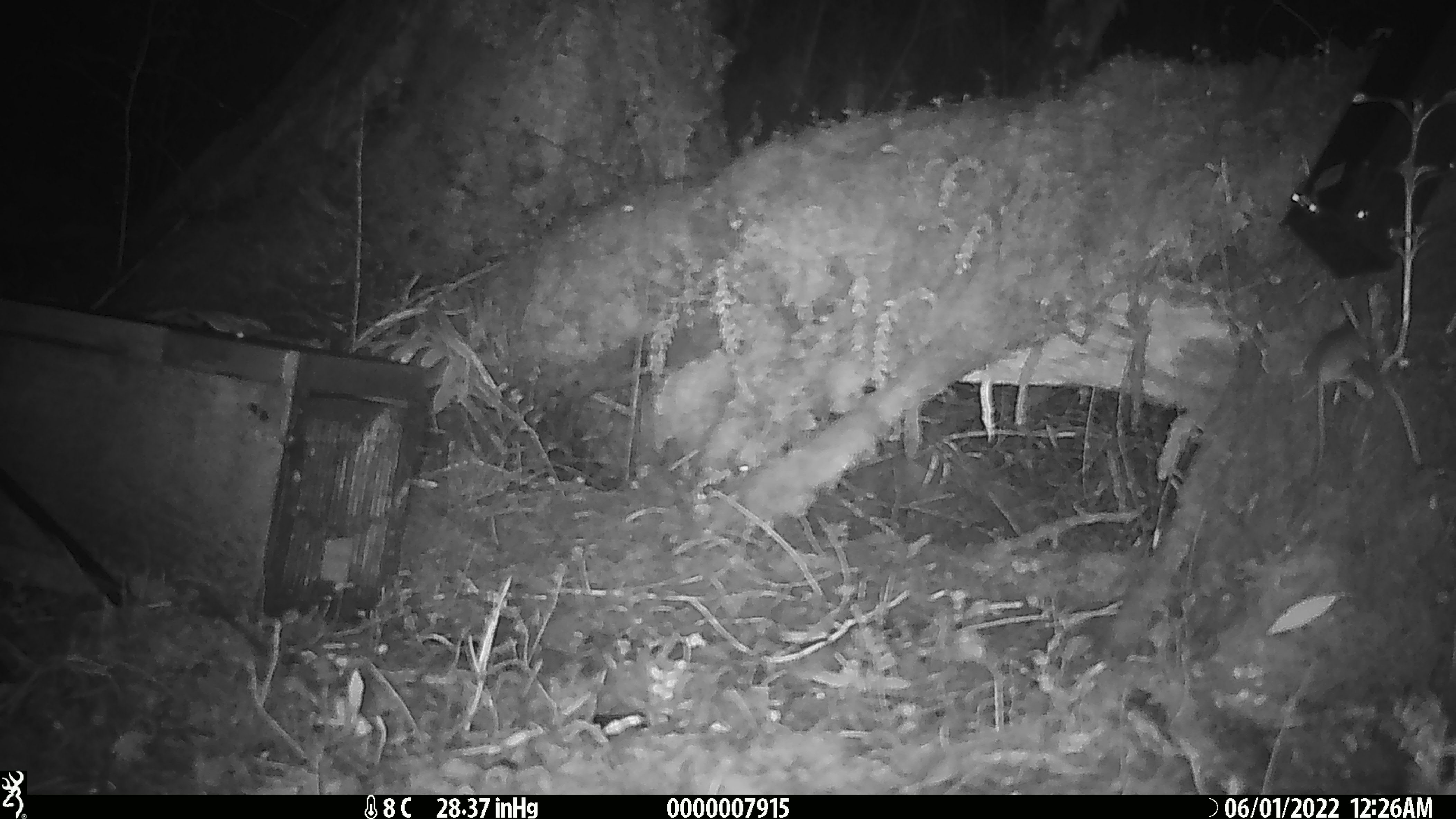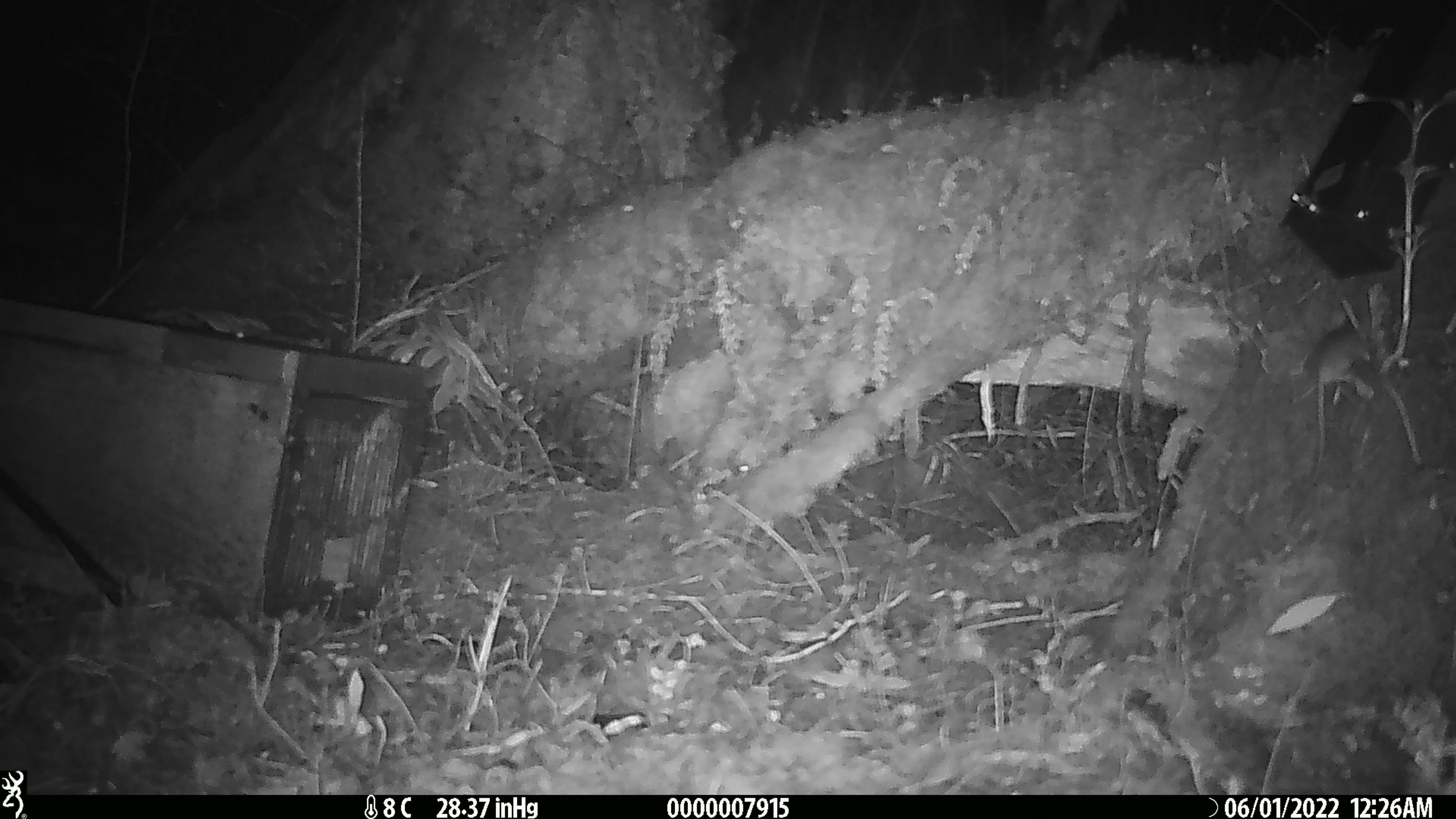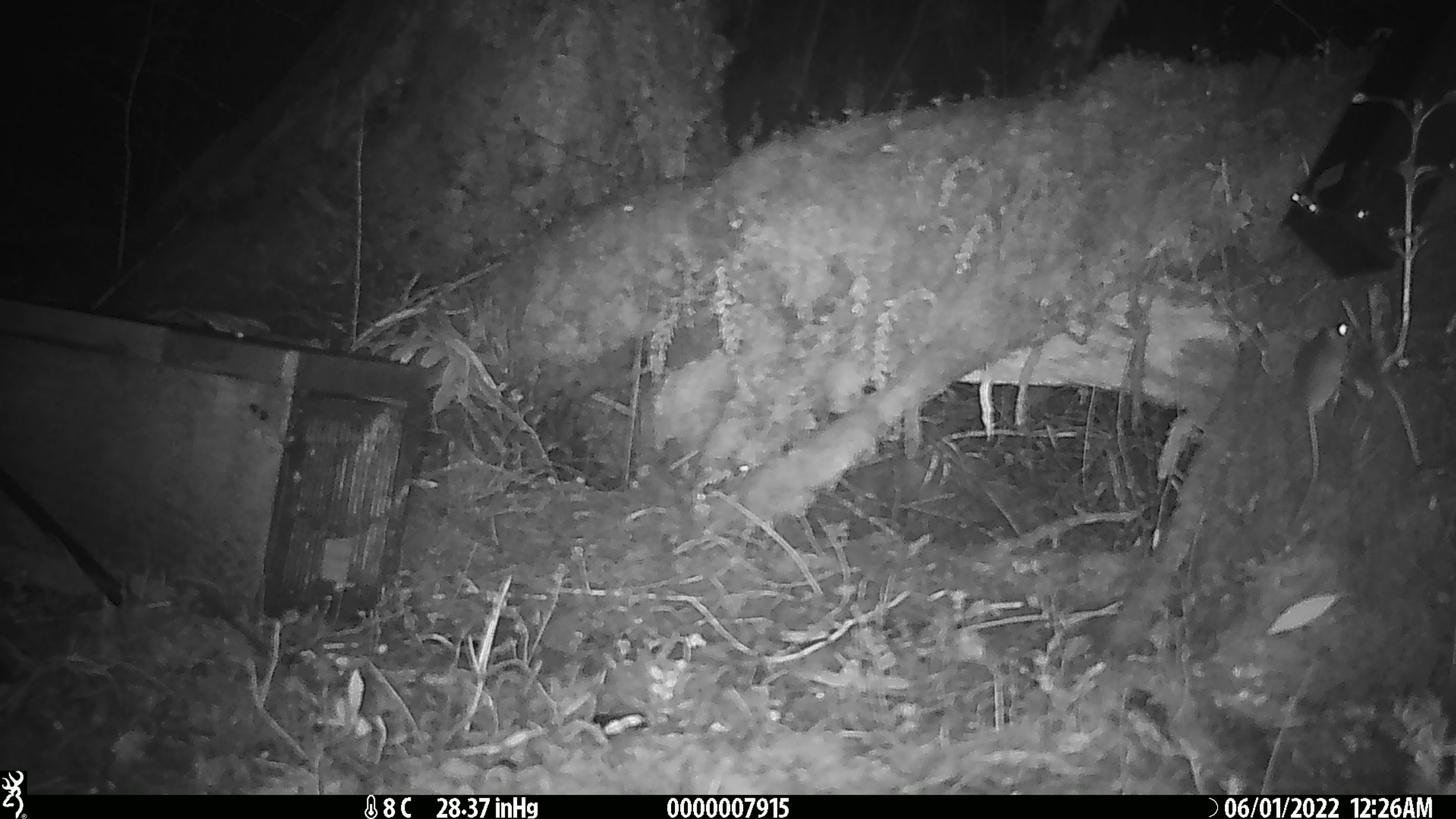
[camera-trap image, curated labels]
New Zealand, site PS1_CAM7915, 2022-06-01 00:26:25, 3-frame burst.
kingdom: Animalia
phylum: Chordata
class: Mammalia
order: Rodentia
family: Muridae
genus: Mus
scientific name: Mus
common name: mouse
Mouse (Mus).